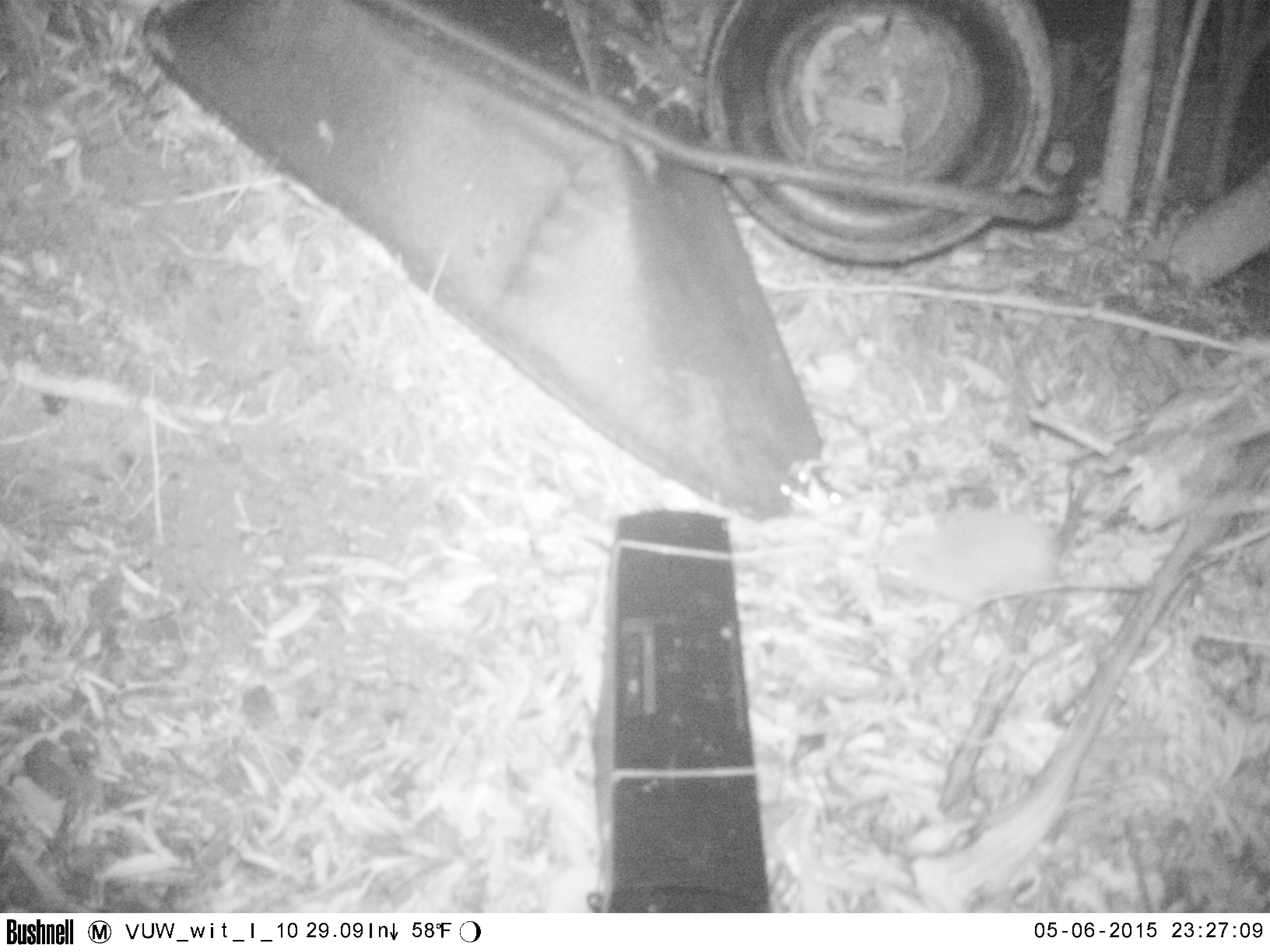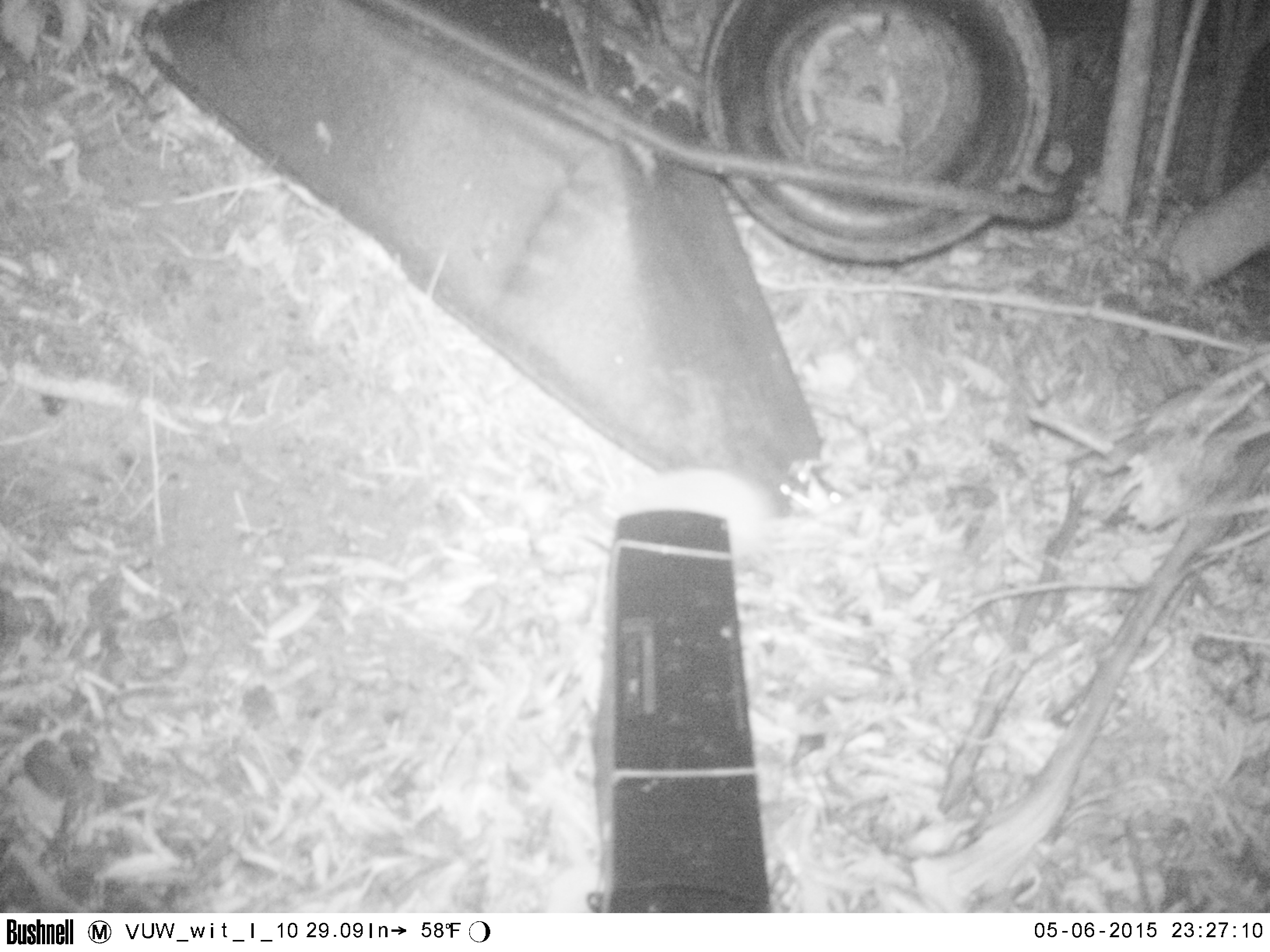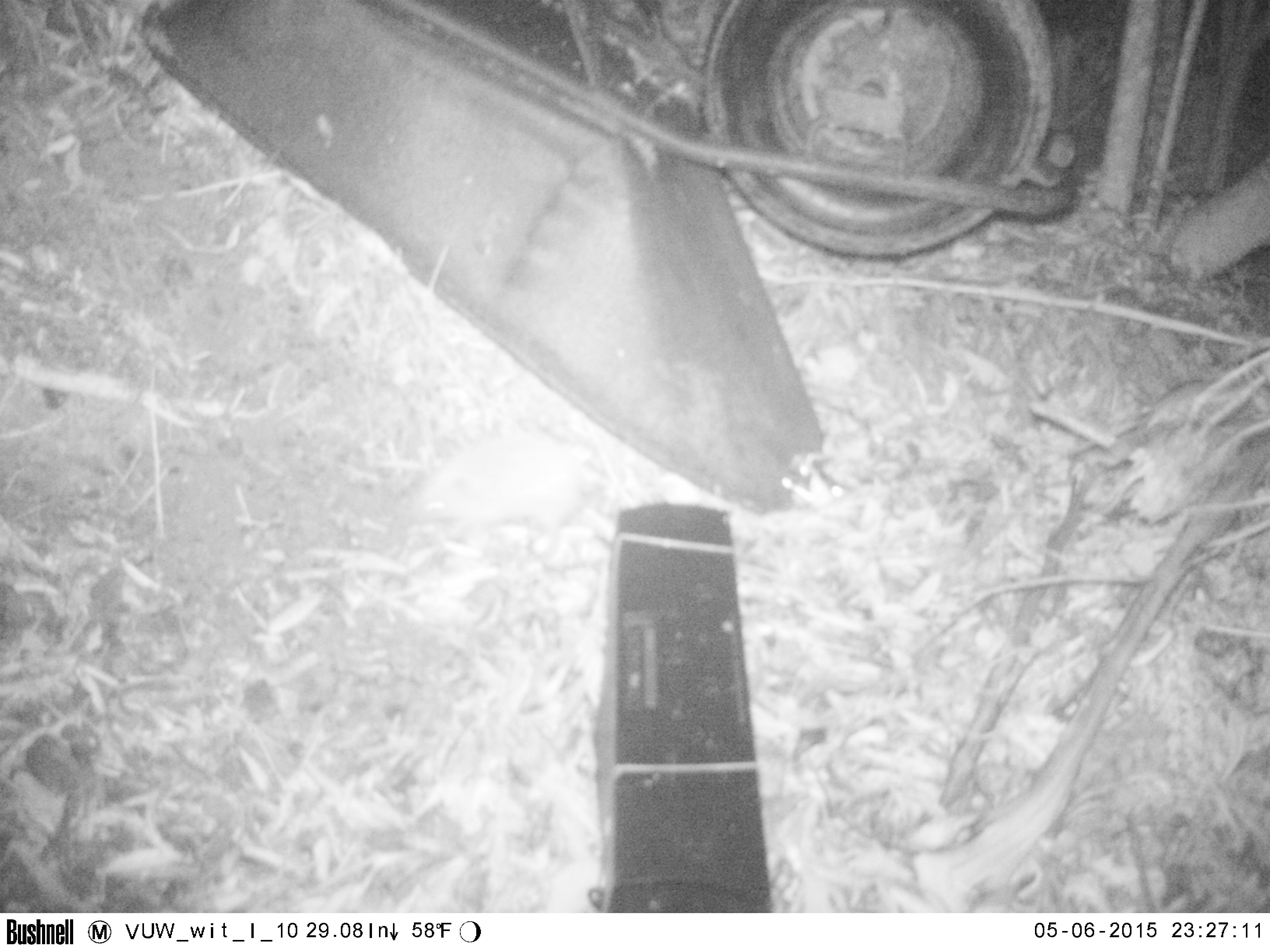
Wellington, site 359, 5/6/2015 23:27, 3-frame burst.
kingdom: Animalia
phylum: Chordata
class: Mammalia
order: Eulipotyphla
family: Erinaceidae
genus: Erinaceus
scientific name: Erinaceus europaeus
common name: hedgehog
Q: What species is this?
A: Hedgehog (Erinaceus europaeus).